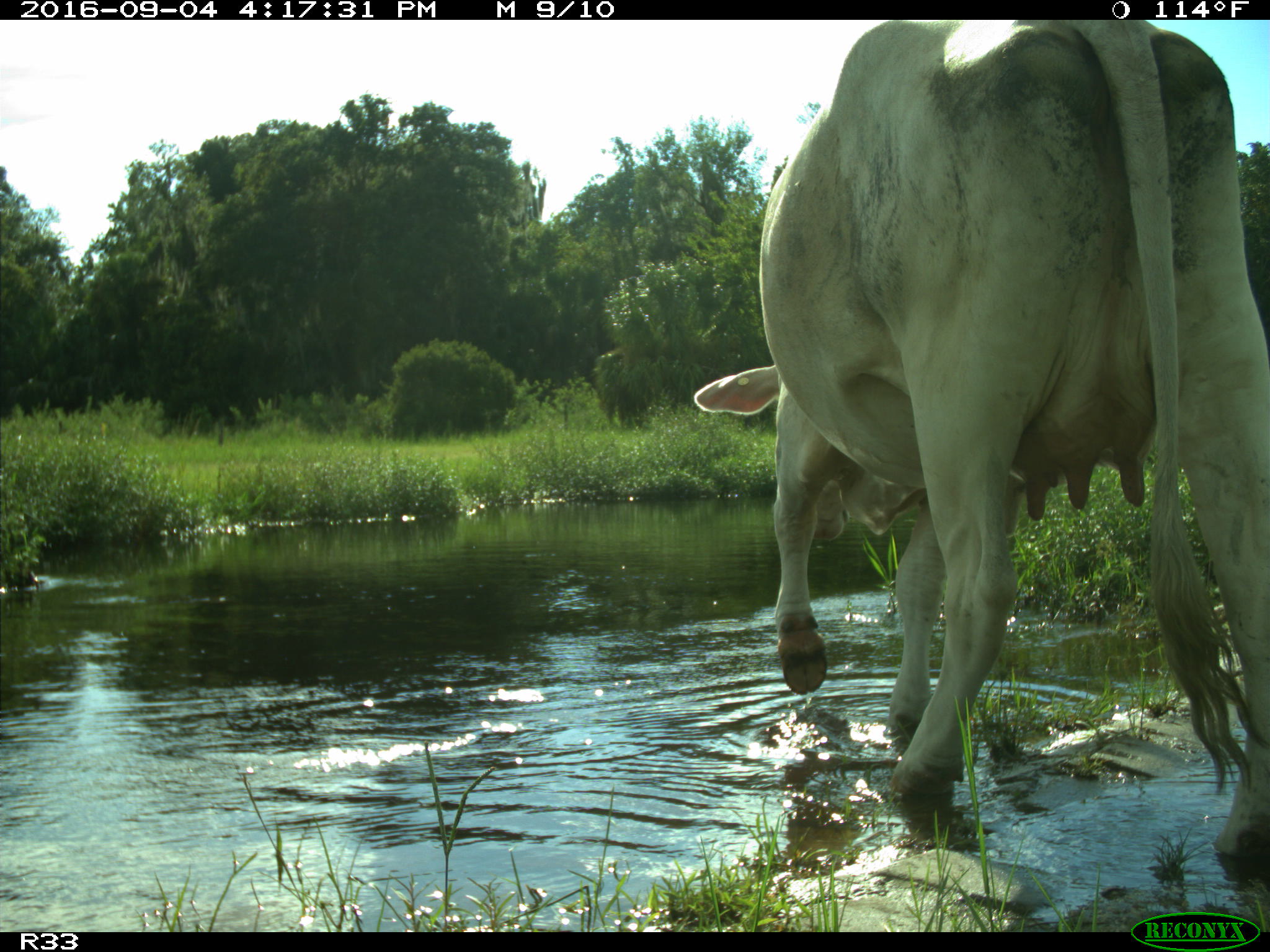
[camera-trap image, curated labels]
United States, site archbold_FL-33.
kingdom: Animalia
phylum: Chordata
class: Mammalia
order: Artiodactyla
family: Bovidae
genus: Bos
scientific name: Bos taurus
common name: domestic cow